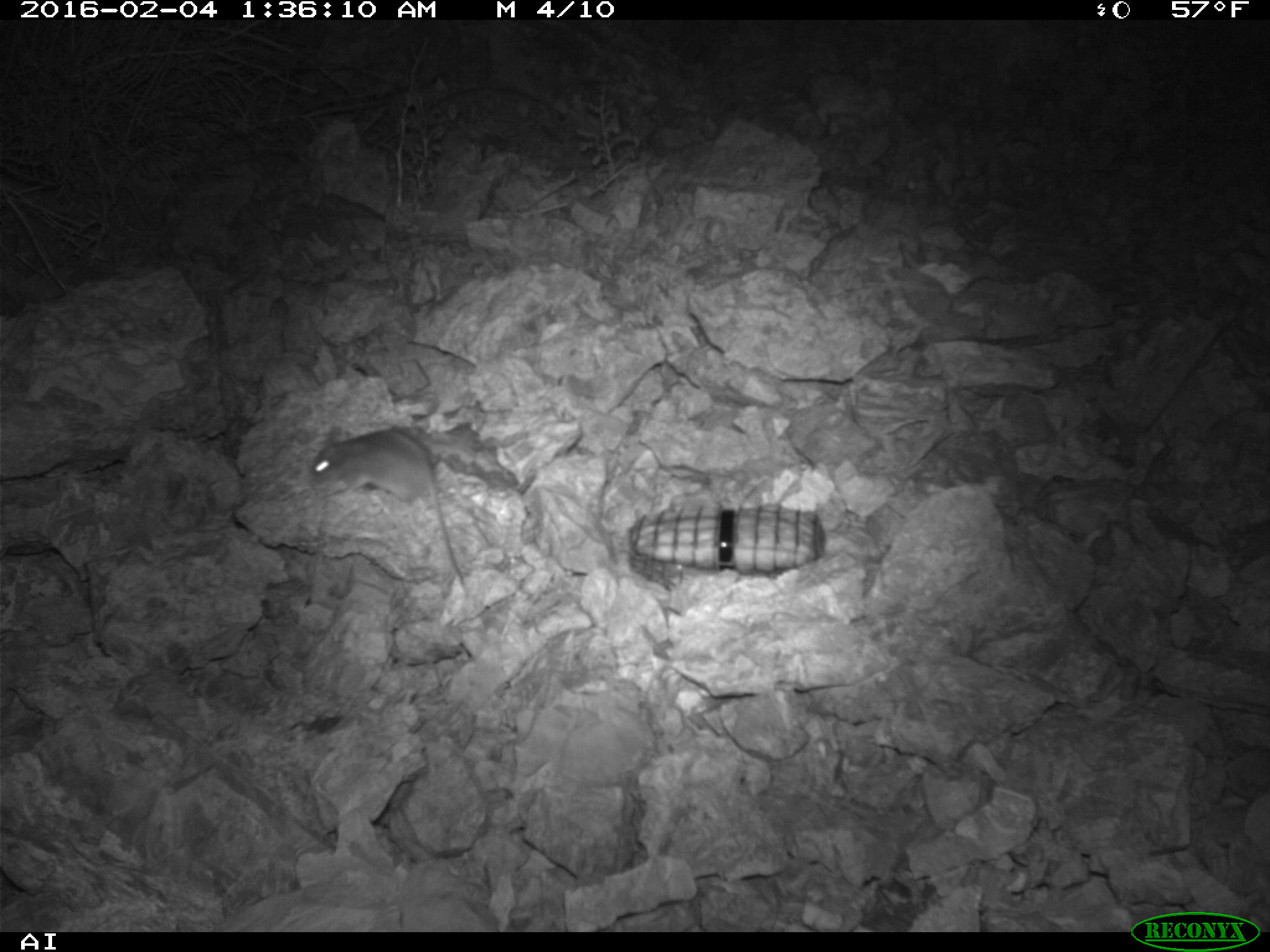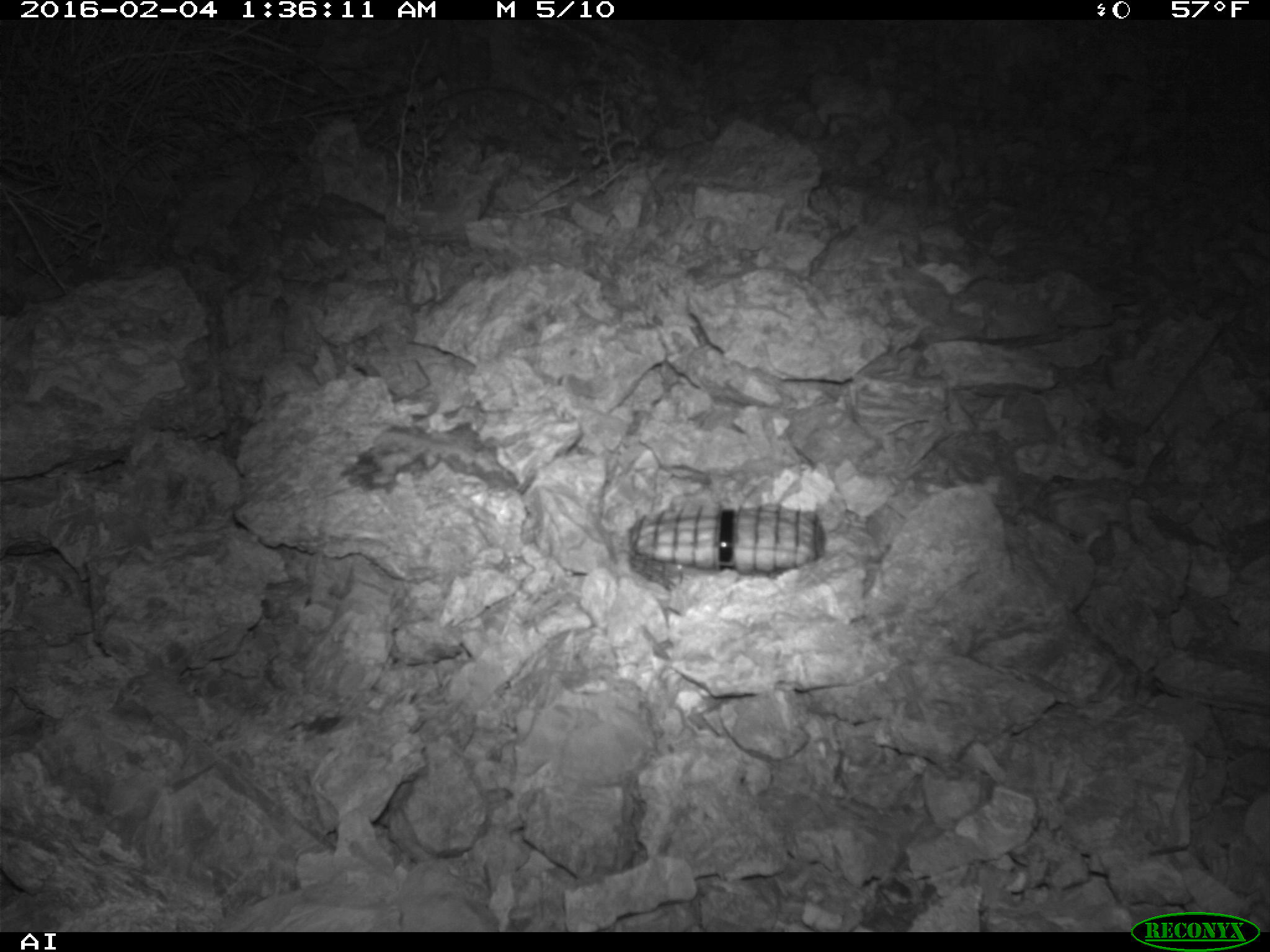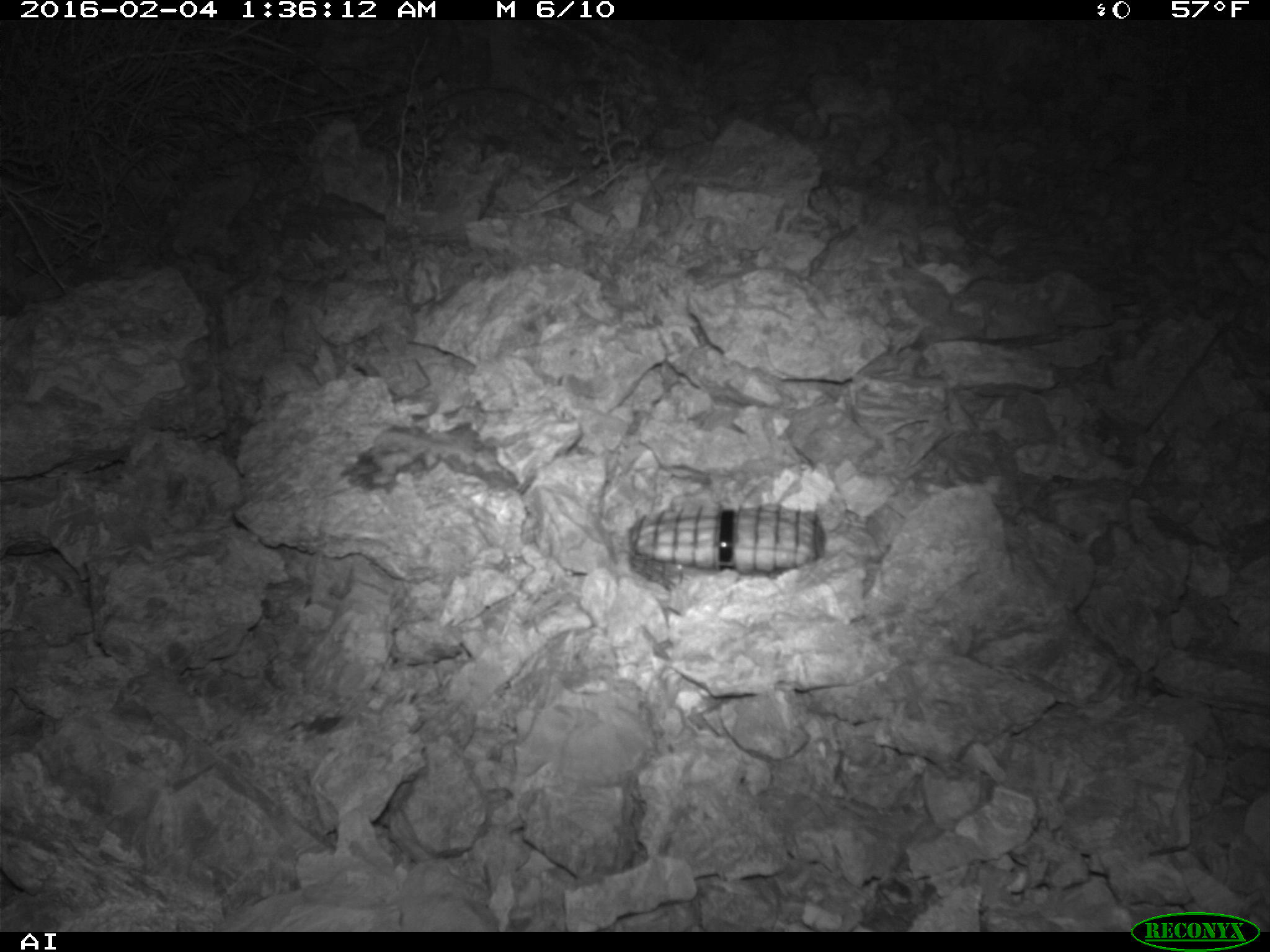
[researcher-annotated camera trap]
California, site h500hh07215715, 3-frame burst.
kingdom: Animalia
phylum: Chordata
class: Mammalia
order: Rodentia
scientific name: Rodentia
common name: rodent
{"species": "rodent (Rodentia)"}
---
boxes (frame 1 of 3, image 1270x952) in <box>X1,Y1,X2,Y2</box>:
rodent: <box>308,422,464,591</box>